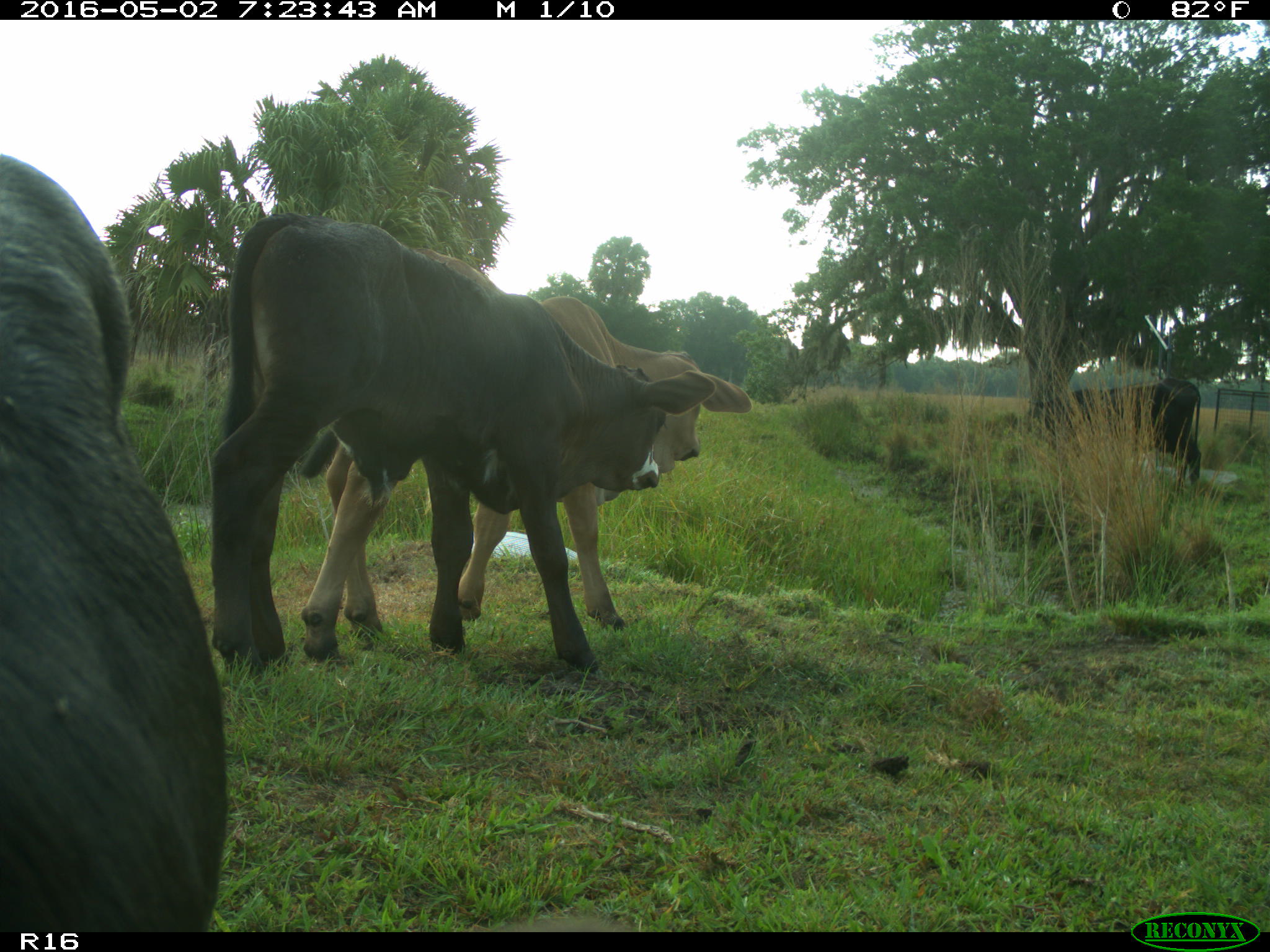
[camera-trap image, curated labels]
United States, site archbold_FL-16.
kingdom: Animalia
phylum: Chordata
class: Mammalia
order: Artiodactyla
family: Bovidae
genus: Bos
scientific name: Bos taurus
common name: domestic cow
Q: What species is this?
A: Bos taurus (domestic cow).